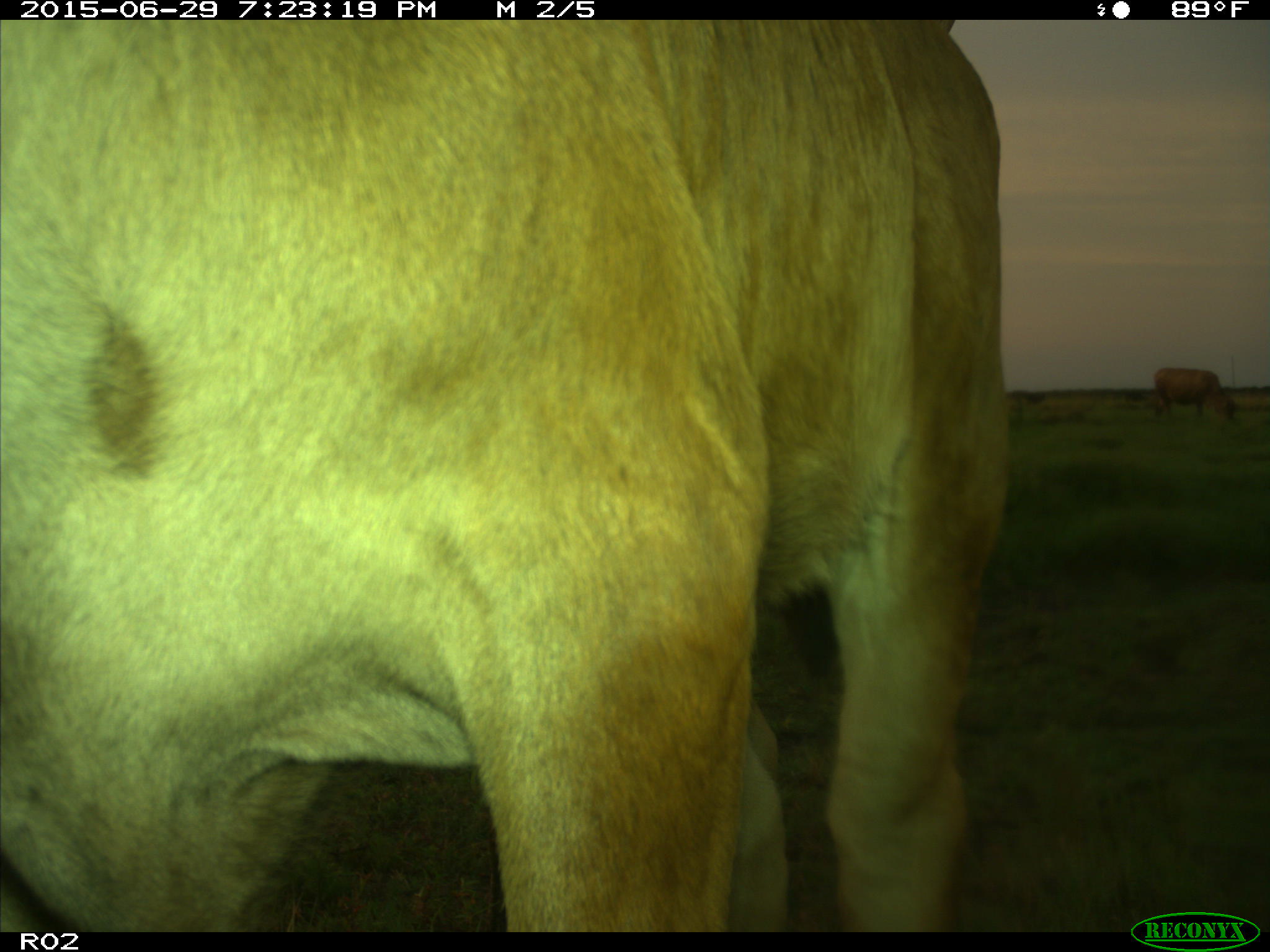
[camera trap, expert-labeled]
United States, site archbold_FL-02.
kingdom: Animalia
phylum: Chordata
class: Mammalia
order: Artiodactyla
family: Bovidae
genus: Bos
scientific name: Bos taurus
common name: domestic cow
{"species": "Bos taurus (domestic cow)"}